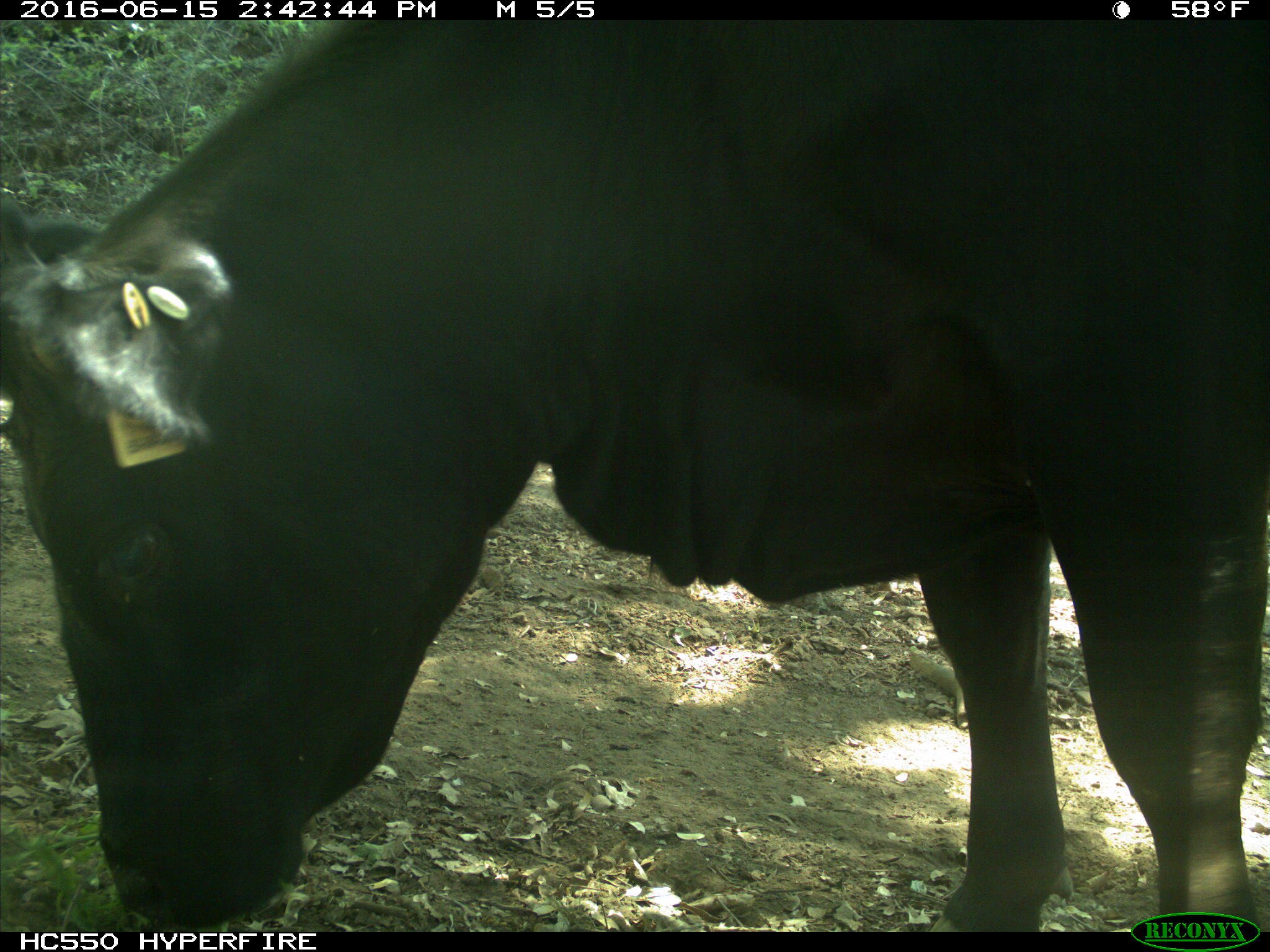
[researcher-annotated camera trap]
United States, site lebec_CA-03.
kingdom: Animalia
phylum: Chordata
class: Mammalia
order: Artiodactyla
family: Bovidae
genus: Bos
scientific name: Bos taurus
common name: domestic cow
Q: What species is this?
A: Bos taurus (domestic cow).